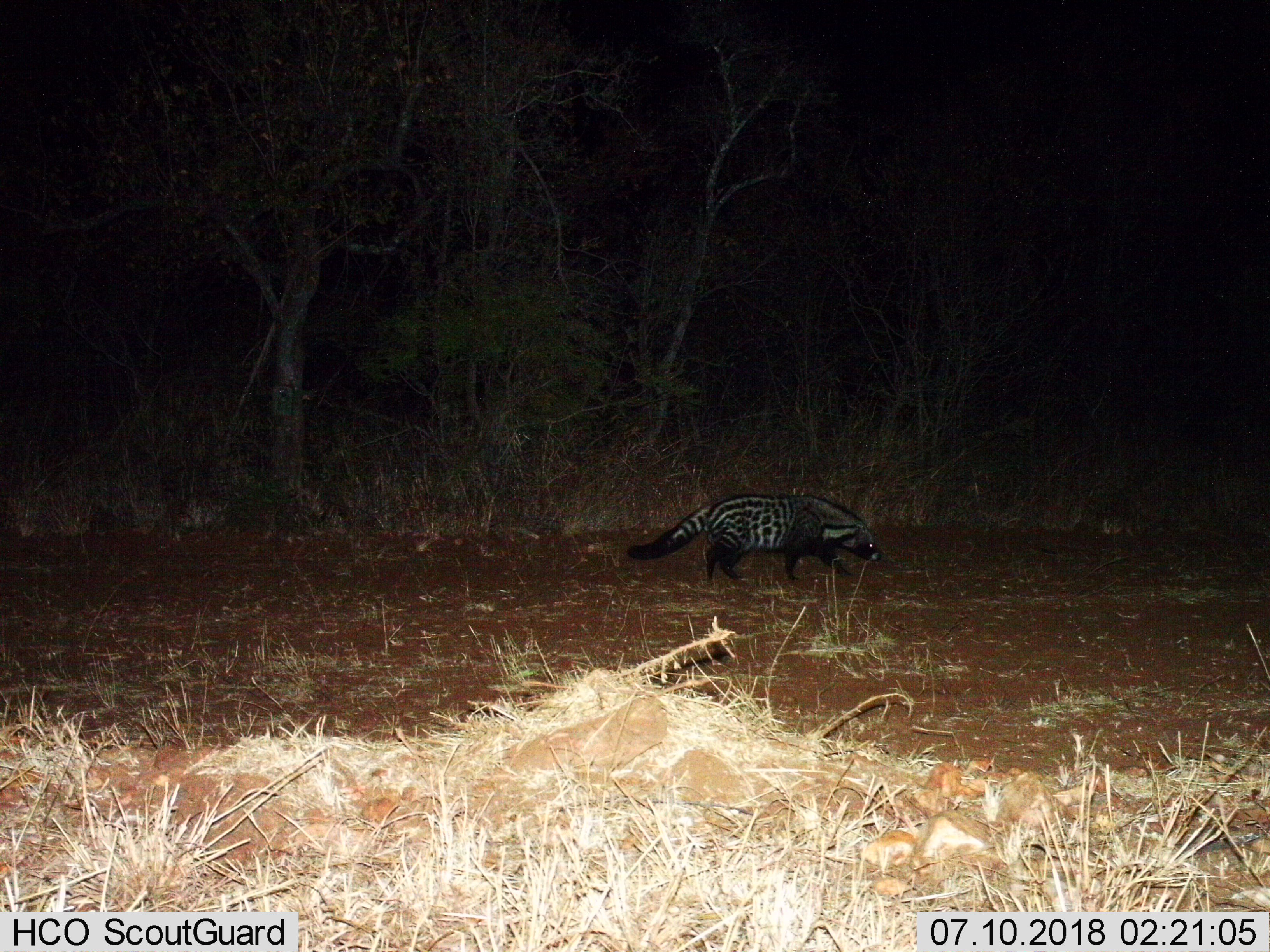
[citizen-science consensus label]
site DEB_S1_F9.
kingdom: Animalia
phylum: Chordata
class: Mammalia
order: Carnivora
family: Viverridae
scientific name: Viverridae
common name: civet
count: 1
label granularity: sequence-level